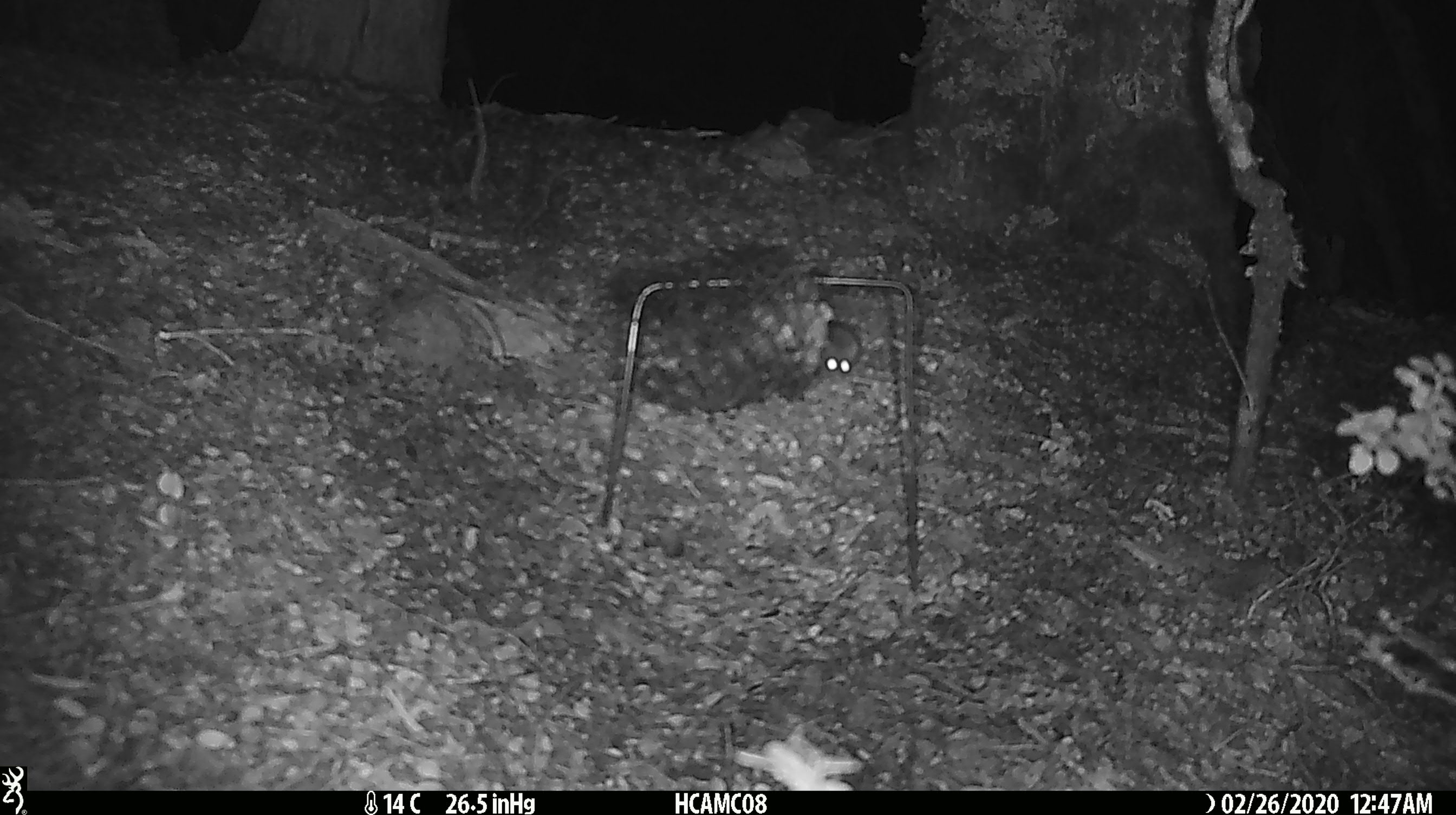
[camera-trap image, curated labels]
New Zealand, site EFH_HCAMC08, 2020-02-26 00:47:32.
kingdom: Animalia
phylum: Chordata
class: Mammalia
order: Rodentia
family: Muridae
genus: Mus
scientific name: Mus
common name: mouse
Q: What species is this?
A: Mouse (Mus).